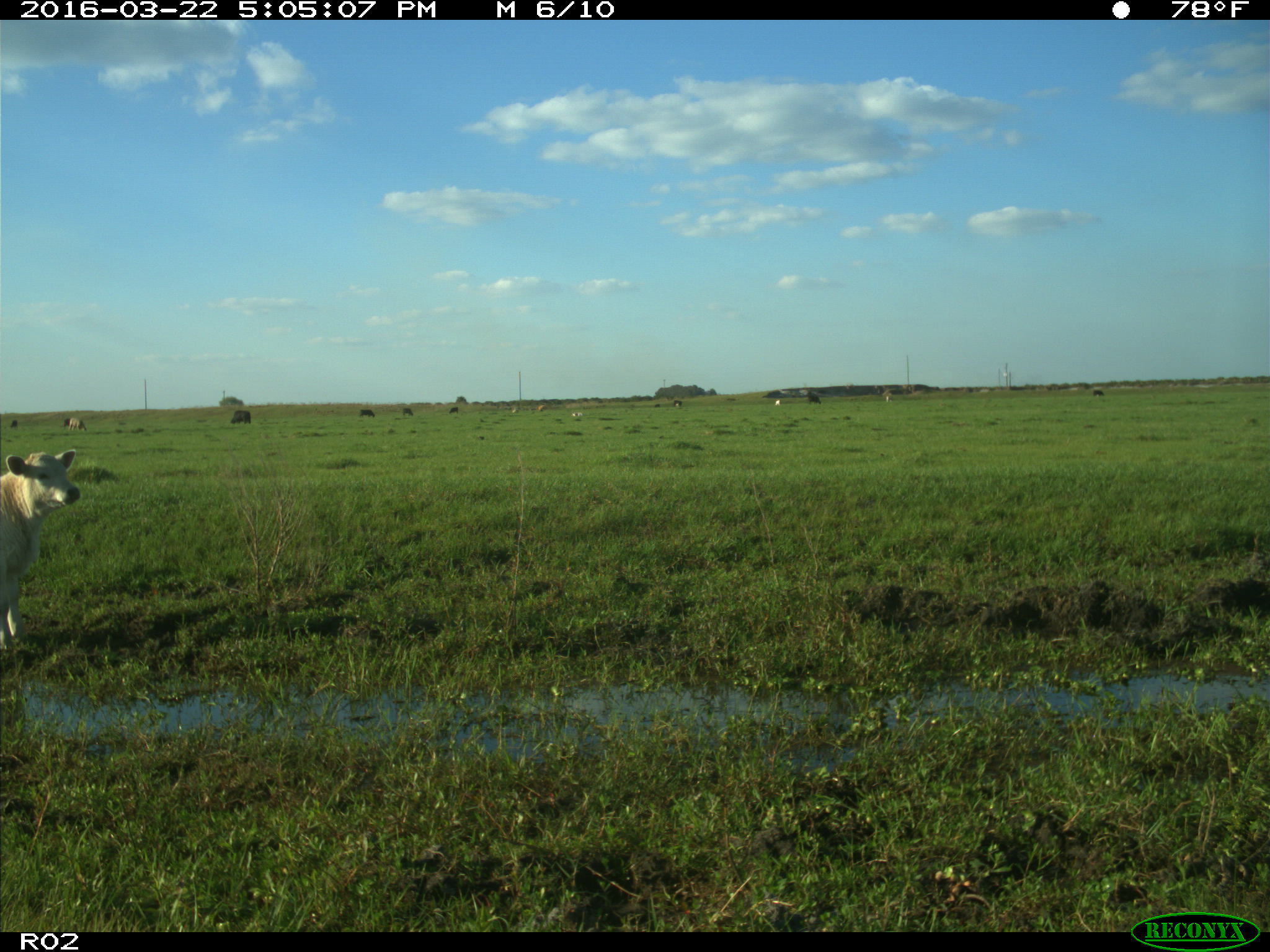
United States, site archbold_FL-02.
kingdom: Animalia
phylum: Chordata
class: Mammalia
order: Artiodactyla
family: Bovidae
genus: Bos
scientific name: Bos taurus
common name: domestic cow